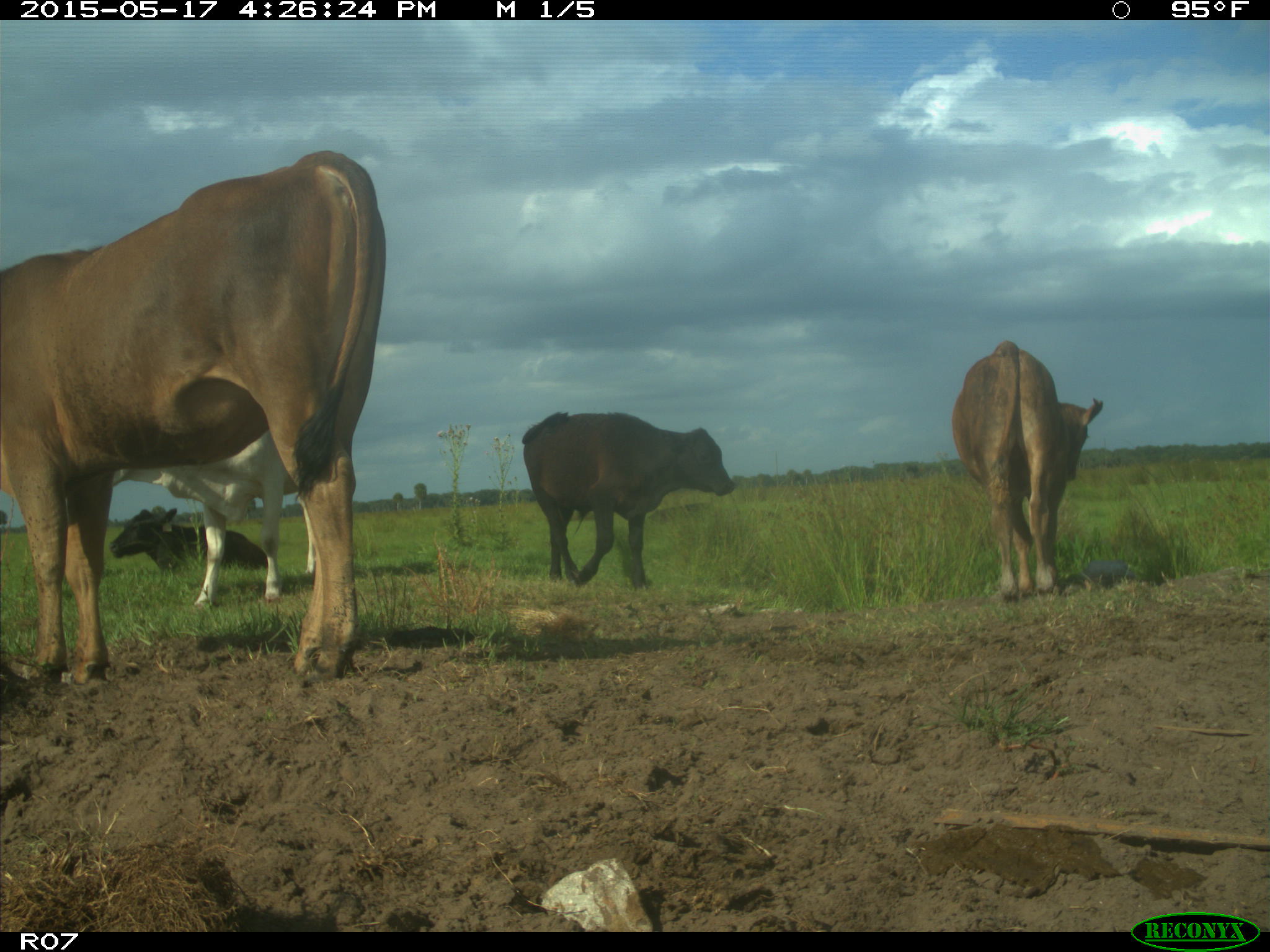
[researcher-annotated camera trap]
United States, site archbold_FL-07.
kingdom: Animalia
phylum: Chordata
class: Mammalia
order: Artiodactyla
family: Bovidae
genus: Bos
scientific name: Bos taurus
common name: domestic cow